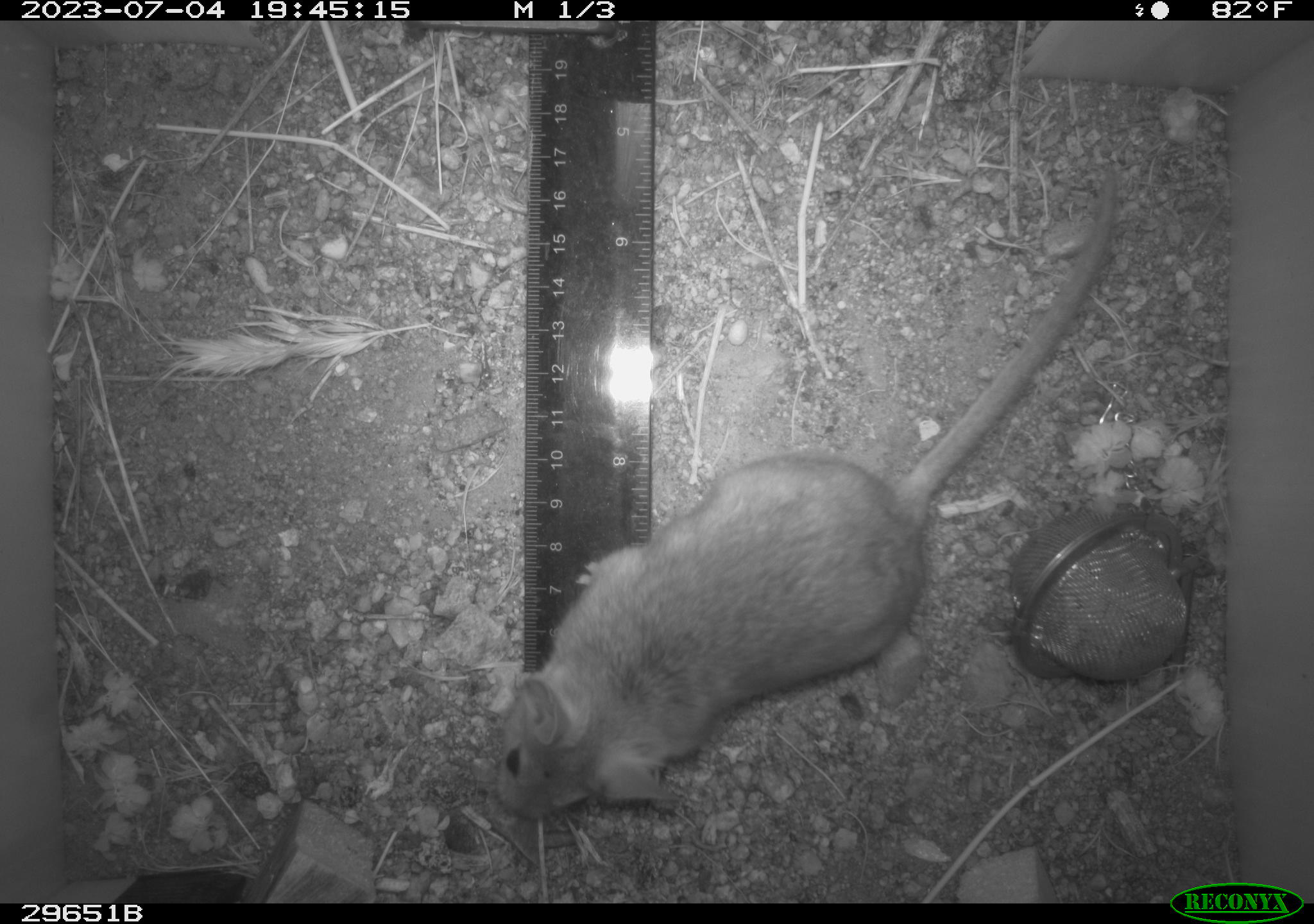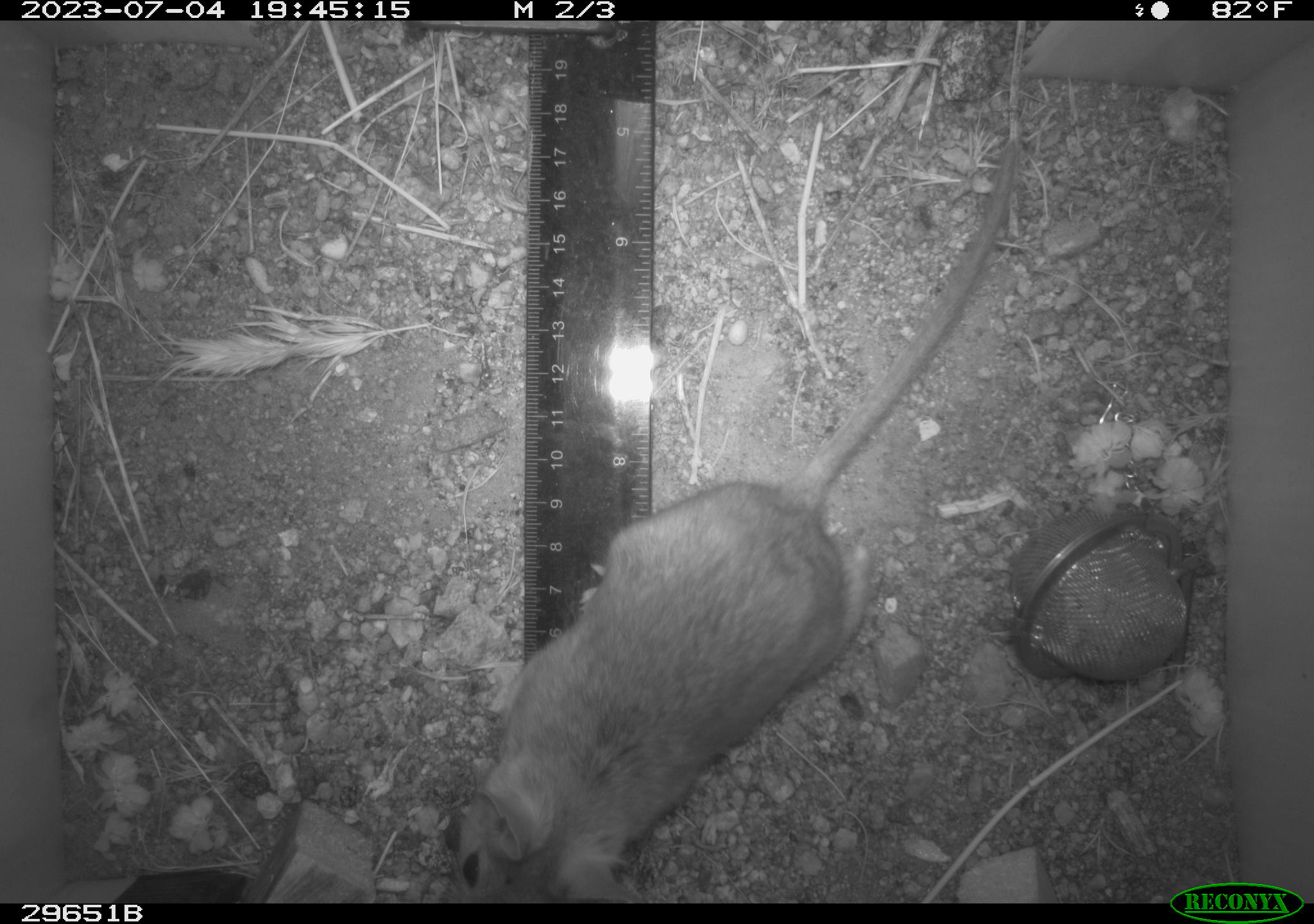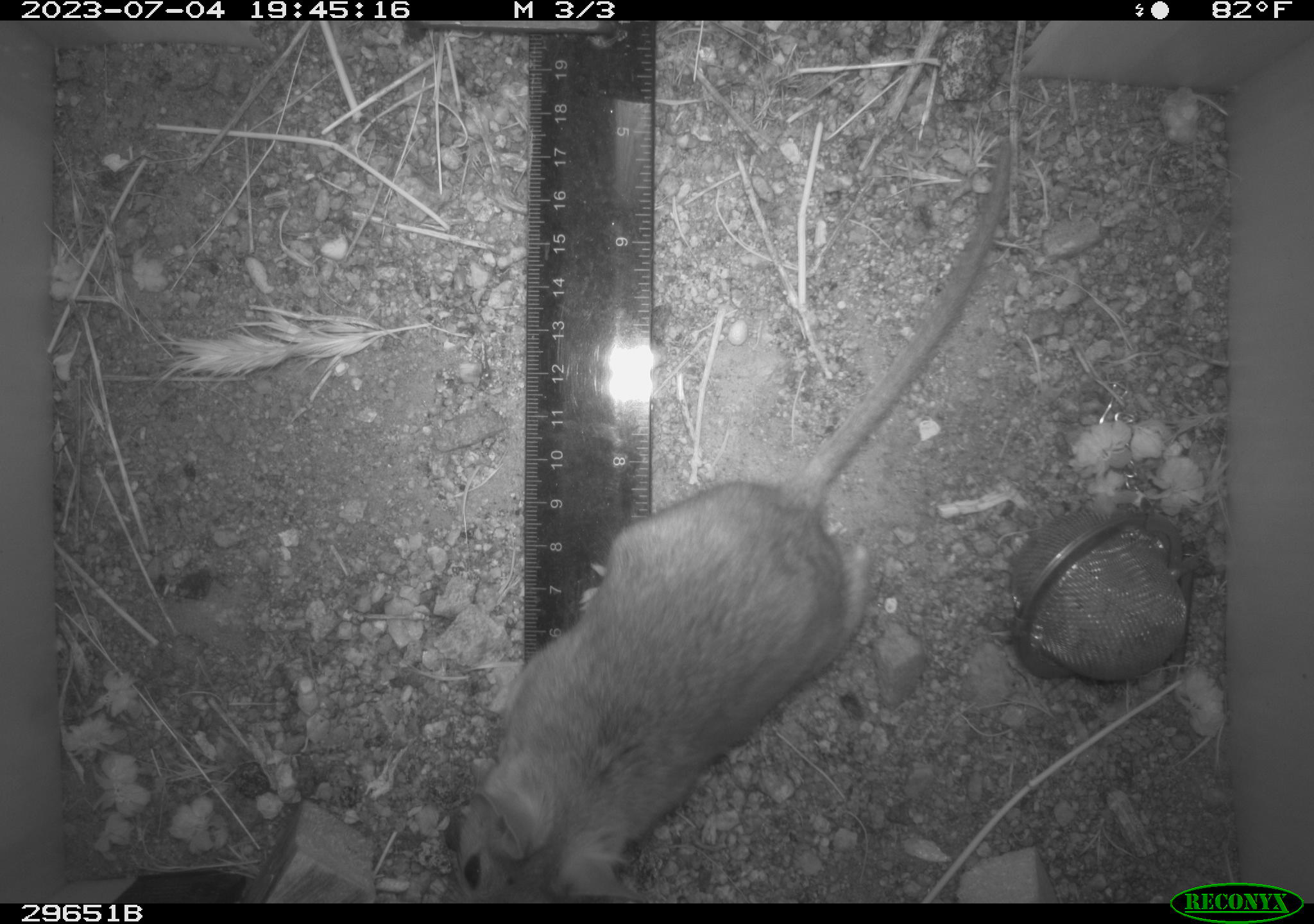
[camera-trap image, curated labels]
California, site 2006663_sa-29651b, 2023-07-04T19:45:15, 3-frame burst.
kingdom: Animalia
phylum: Chordata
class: Mammalia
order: Rodentia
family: Cricetidae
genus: Neotoma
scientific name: Neotoma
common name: pack rat or woodrat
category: neotoma species